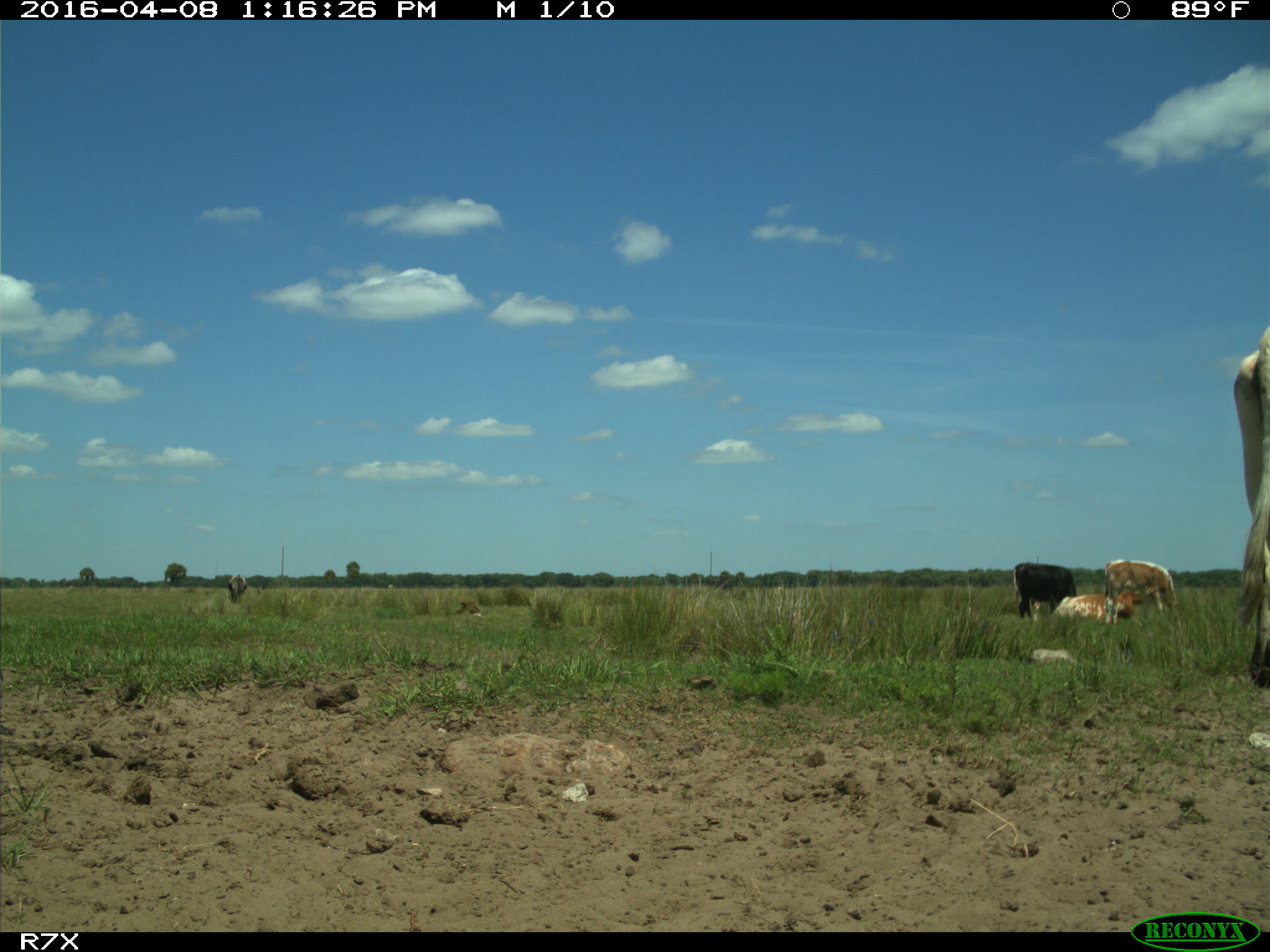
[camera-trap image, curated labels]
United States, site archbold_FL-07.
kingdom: Animalia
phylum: Chordata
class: Mammalia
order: Artiodactyla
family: Bovidae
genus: Bos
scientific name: Bos taurus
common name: domestic cow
Bos taurus (domestic cow).